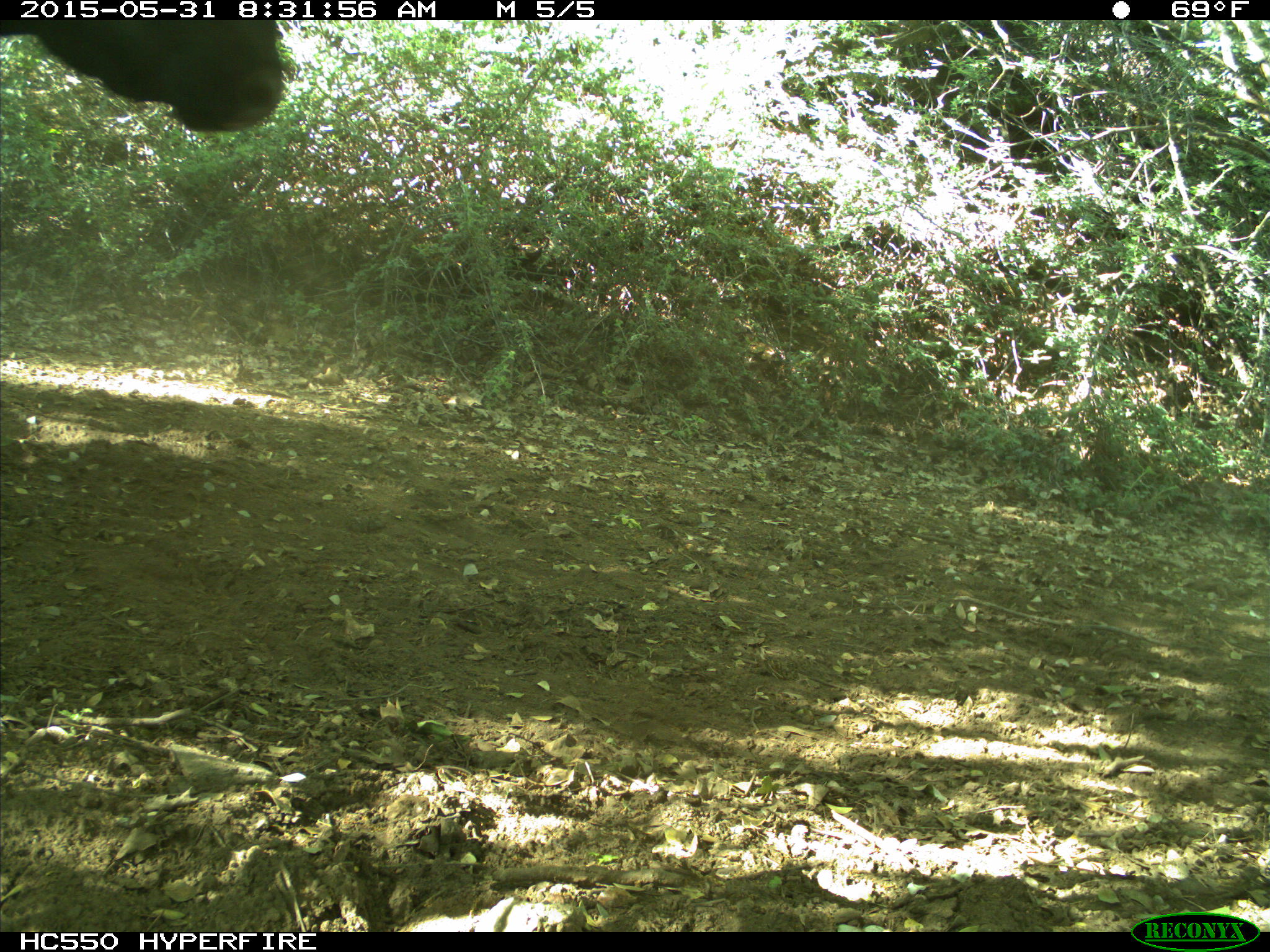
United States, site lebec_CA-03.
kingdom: Animalia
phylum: Chordata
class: Mammalia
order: Artiodactyla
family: Bovidae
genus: Bos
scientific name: Bos taurus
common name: domestic cow